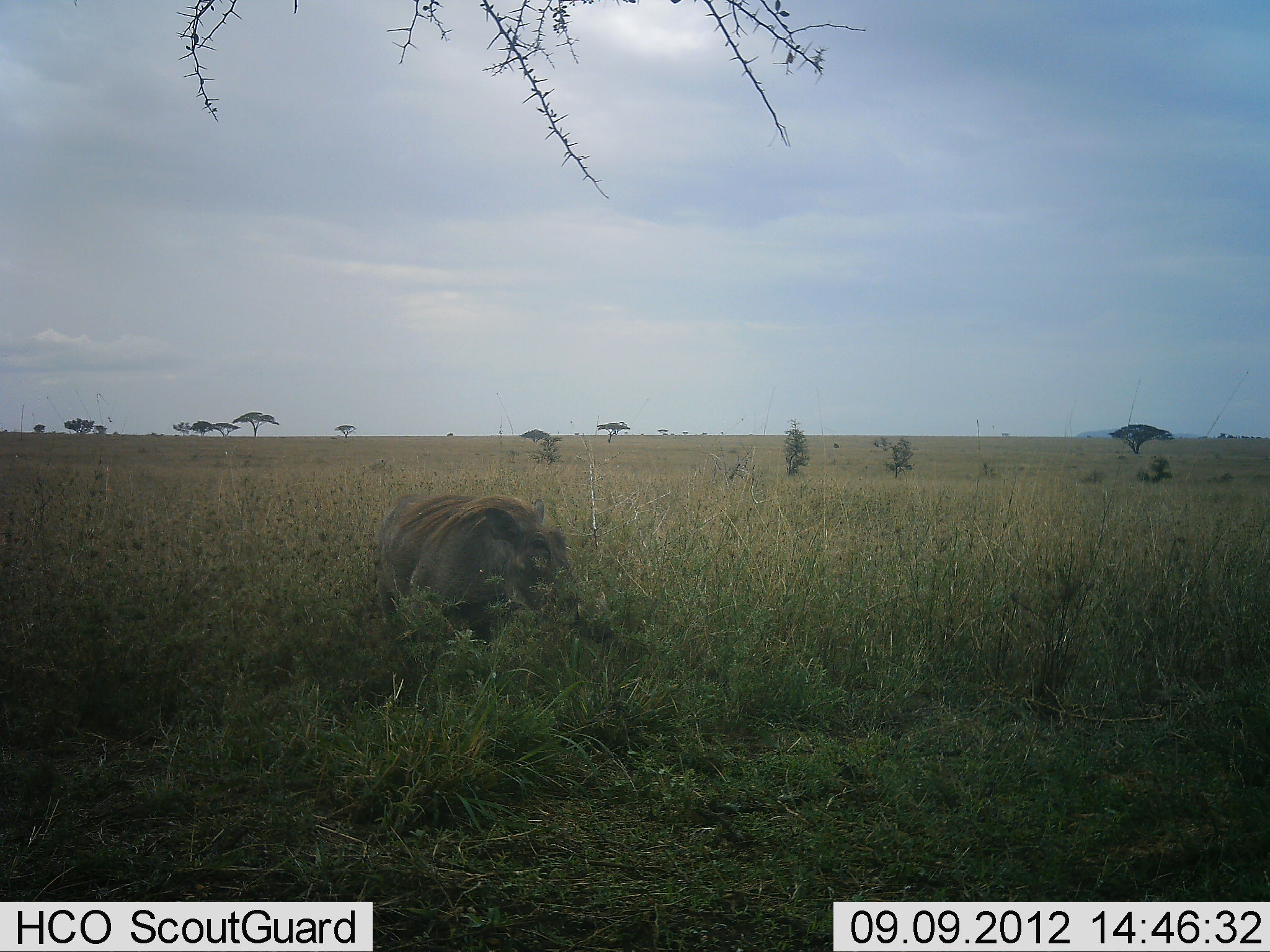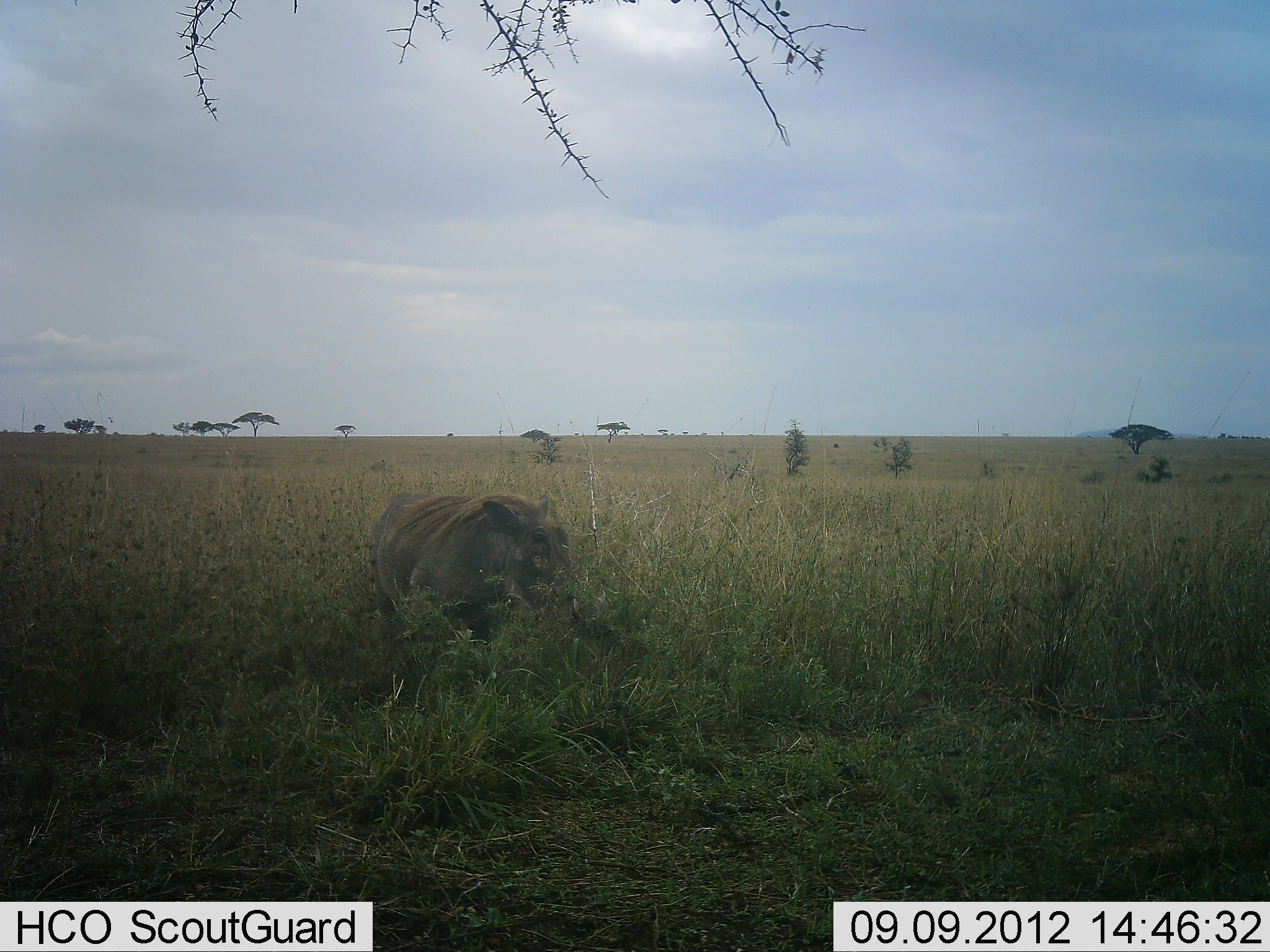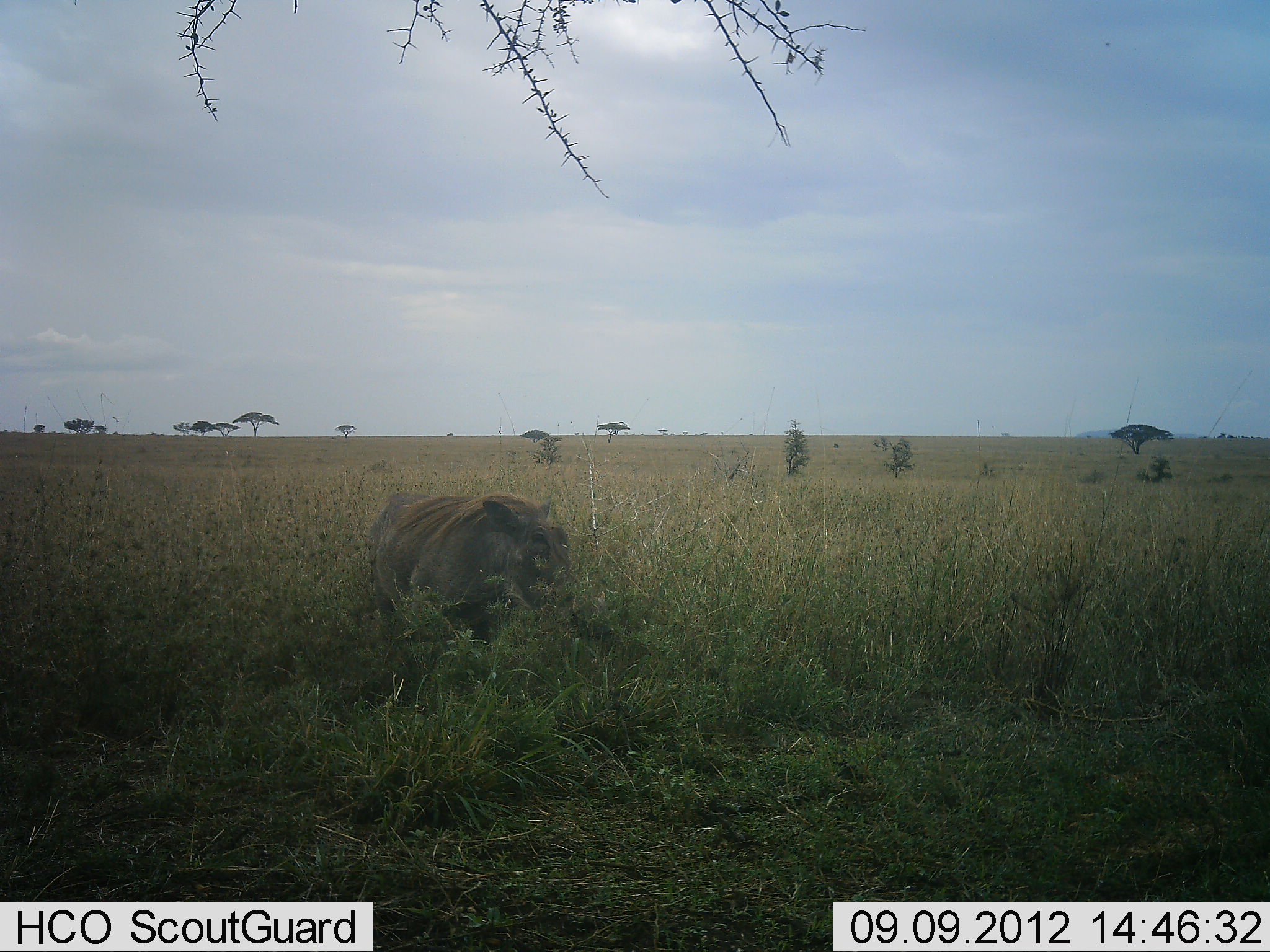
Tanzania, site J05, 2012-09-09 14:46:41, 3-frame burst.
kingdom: Animalia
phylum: Chordata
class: Mammalia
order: Artiodactyla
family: Suidae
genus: Phacochoerus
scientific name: Phacochoerus africanus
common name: warthog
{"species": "warthog (Phacochoerus africanus)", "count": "1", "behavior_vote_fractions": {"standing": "60%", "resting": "0%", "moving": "0%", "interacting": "0%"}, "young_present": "0%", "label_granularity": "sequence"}